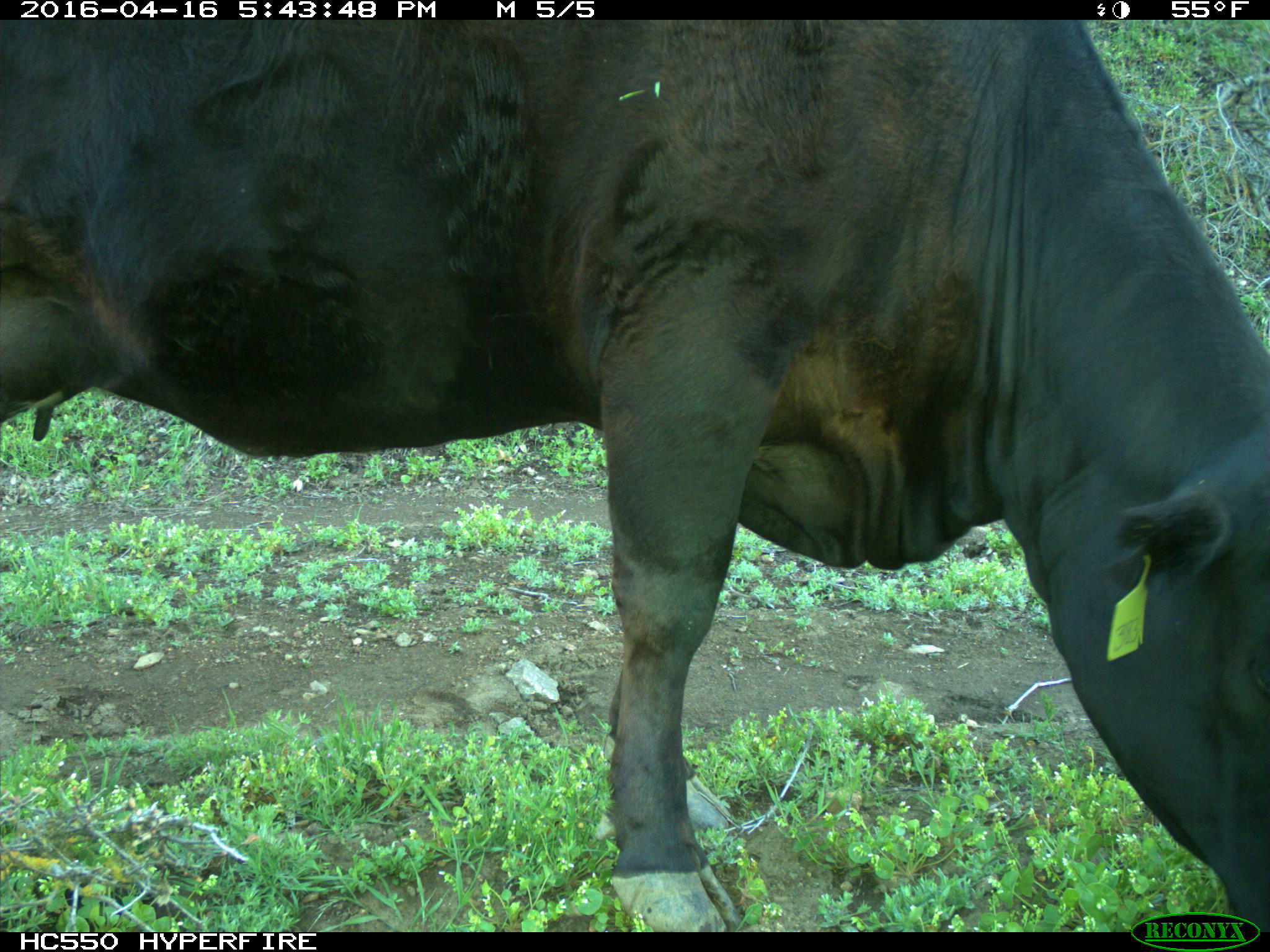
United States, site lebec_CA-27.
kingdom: Animalia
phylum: Chordata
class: Mammalia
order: Artiodactyla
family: Bovidae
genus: Bos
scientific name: Bos taurus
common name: domestic cow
Bos taurus (domestic cow).